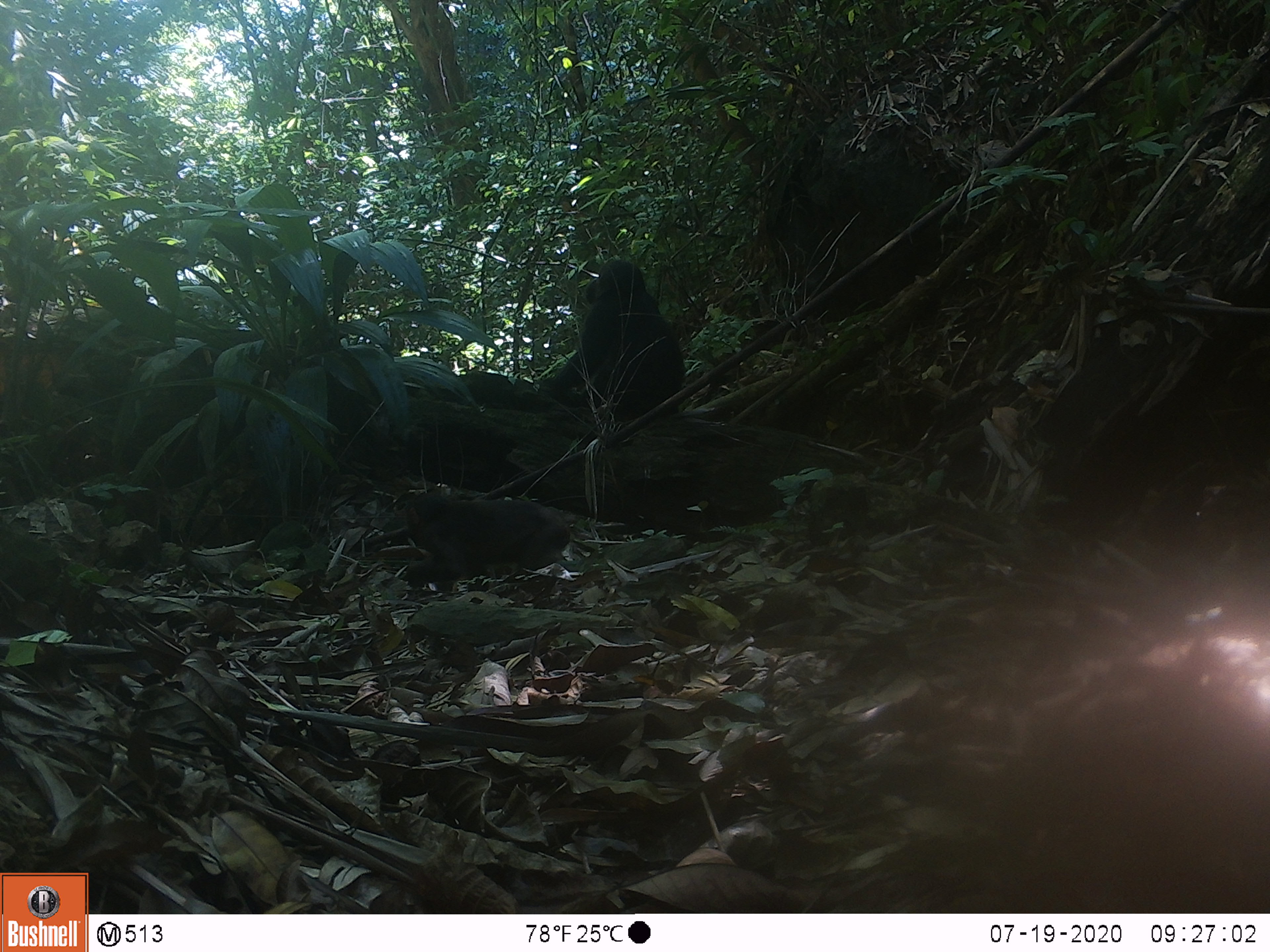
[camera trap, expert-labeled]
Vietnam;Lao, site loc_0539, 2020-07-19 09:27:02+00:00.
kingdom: Animalia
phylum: Chordata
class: Mammalia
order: Primates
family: Cercopithecidae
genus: Macaca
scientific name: Macaca arctoides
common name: stump-tailed macaque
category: stump tailed macaque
Stump tailed macaque (stump-tailed macaque) (Macaca arctoides). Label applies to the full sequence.